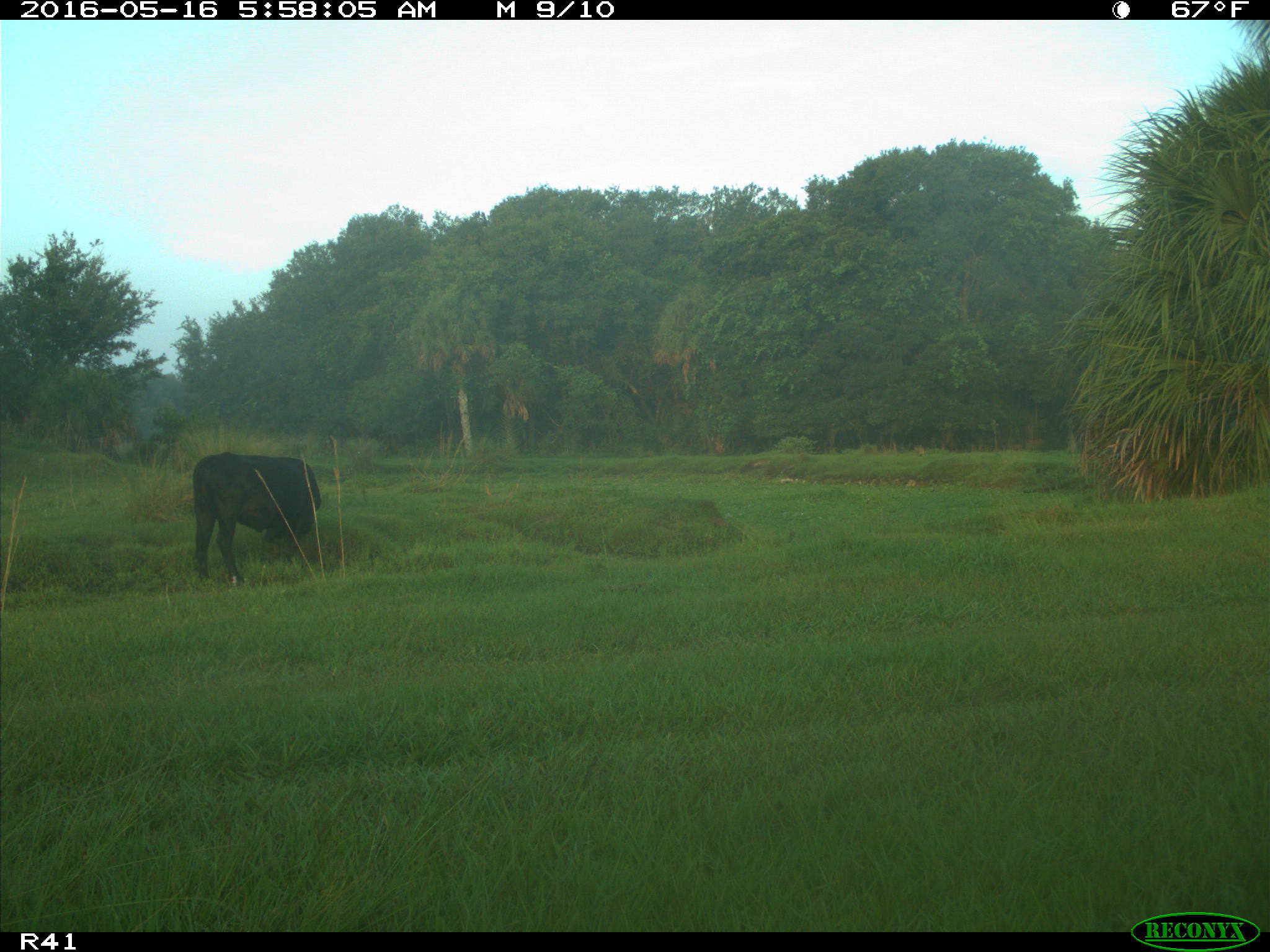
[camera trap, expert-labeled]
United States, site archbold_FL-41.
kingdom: Animalia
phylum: Chordata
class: Mammalia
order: Artiodactyla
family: Bovidae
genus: Bos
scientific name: Bos taurus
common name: domestic cow